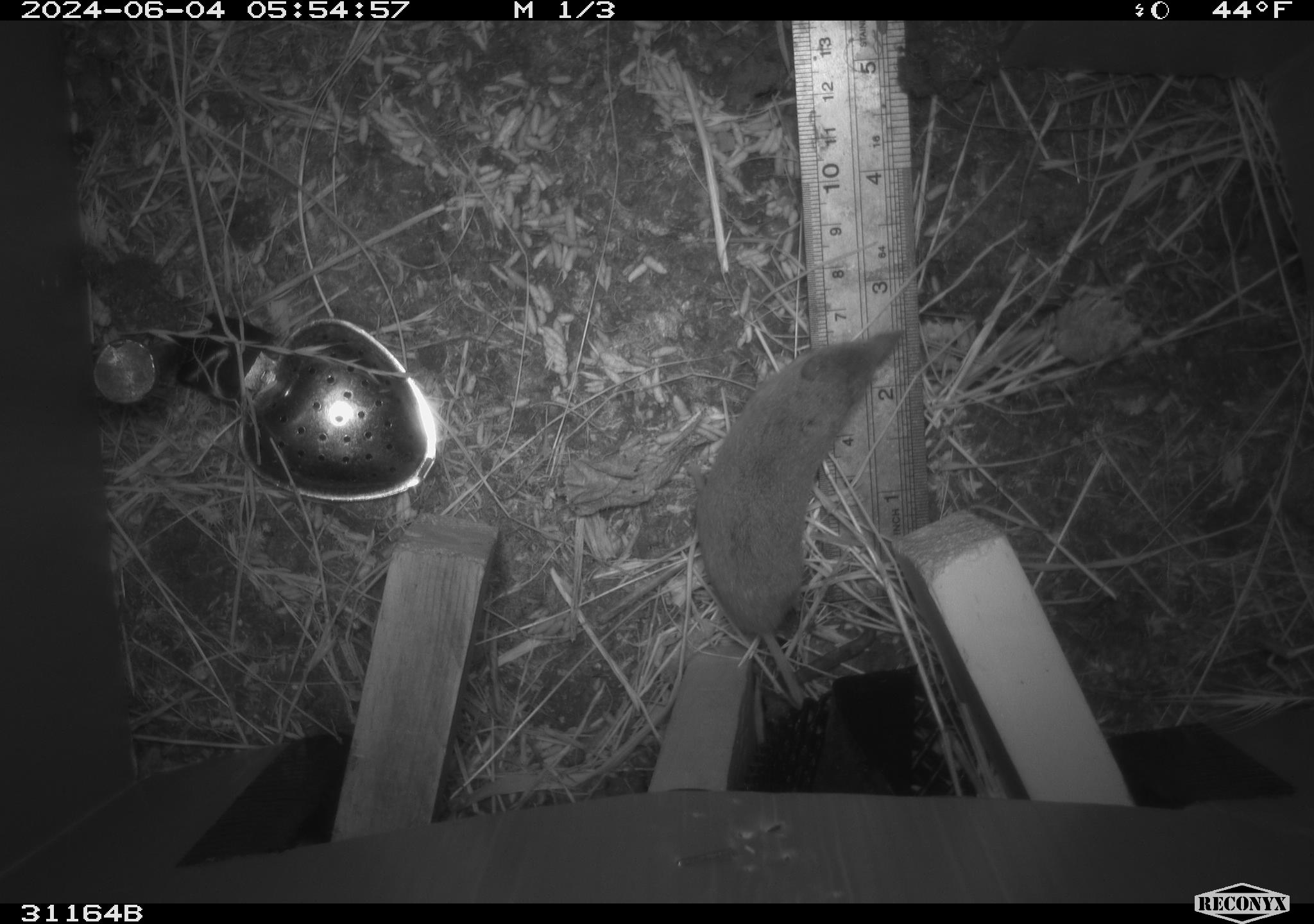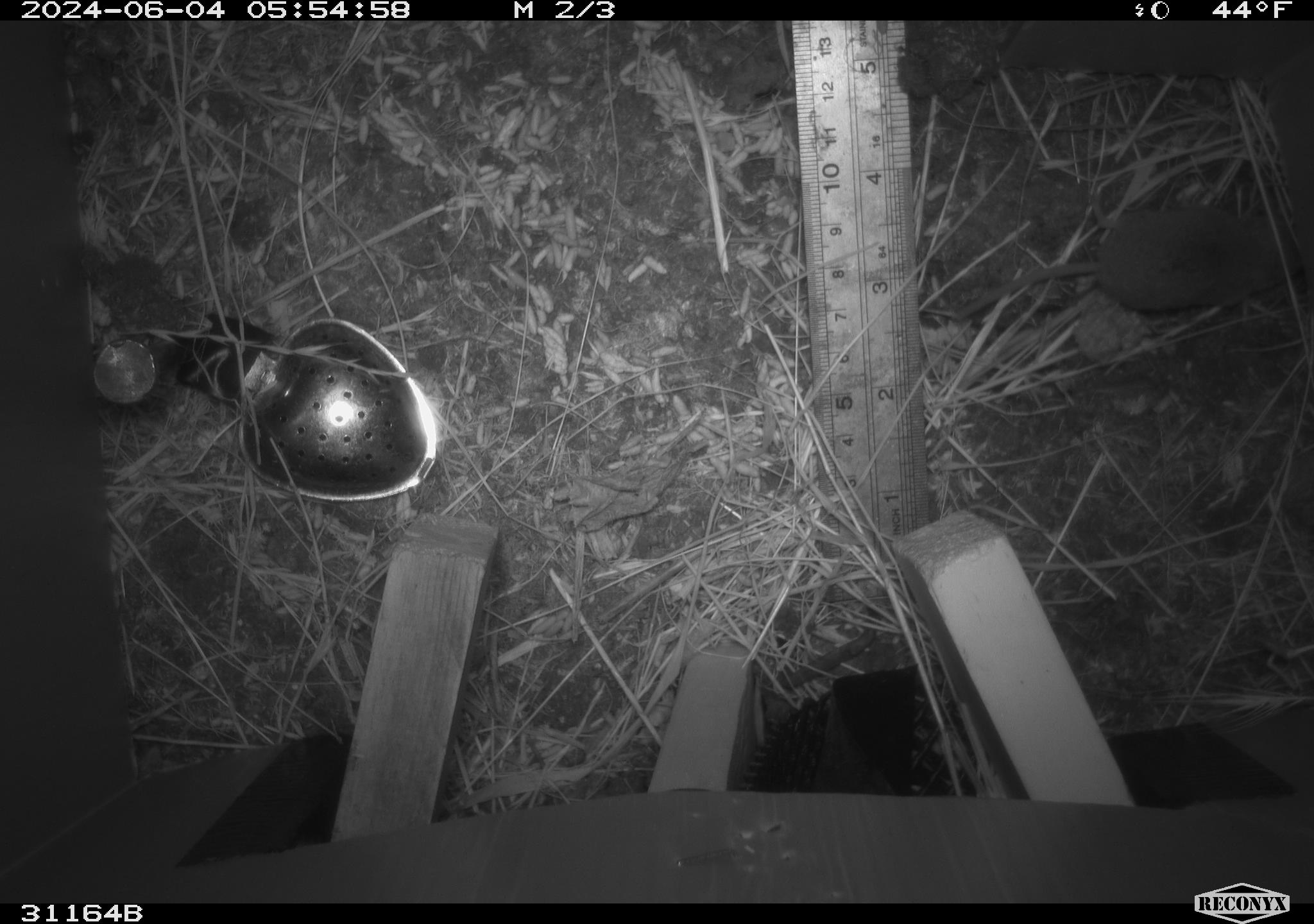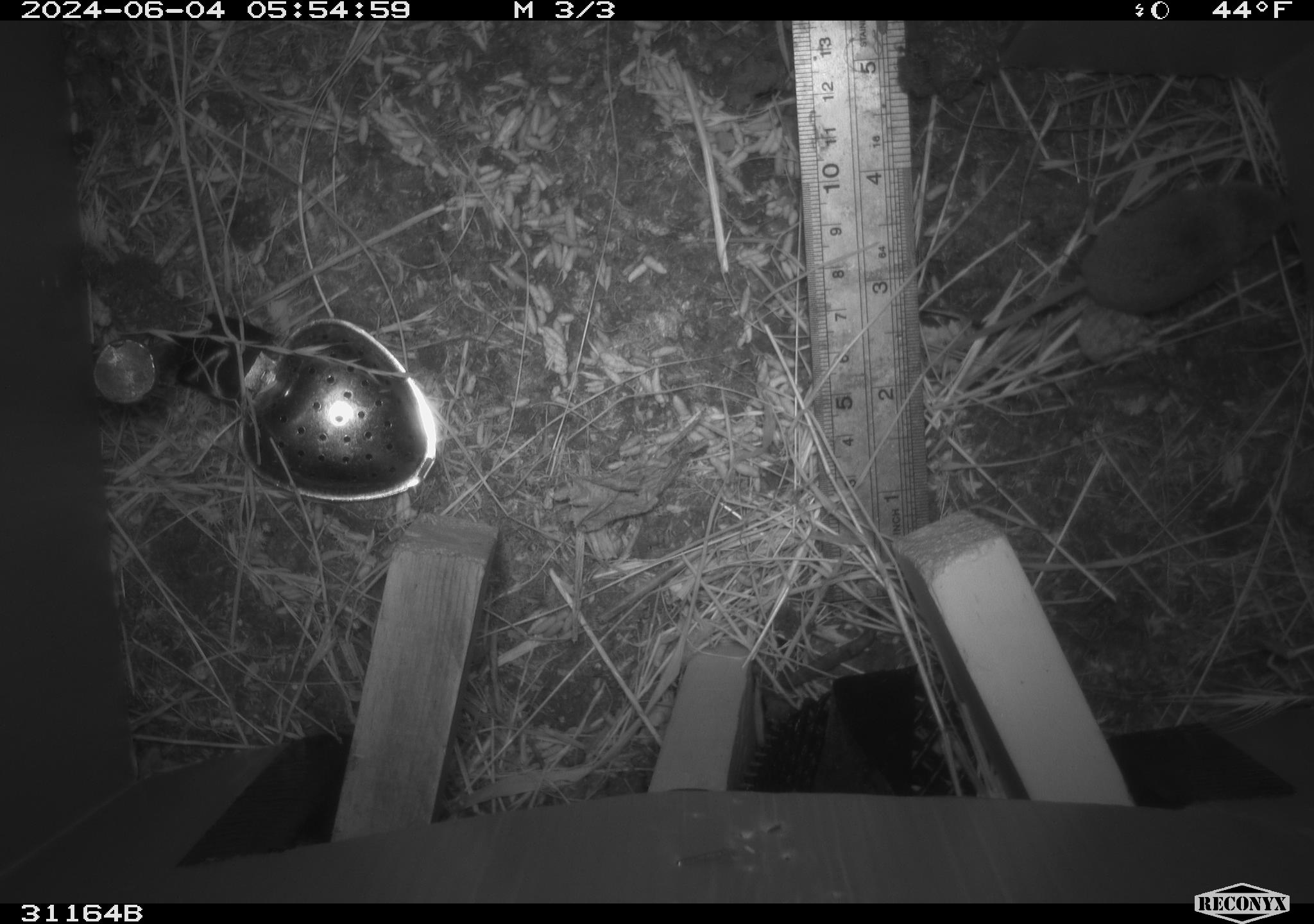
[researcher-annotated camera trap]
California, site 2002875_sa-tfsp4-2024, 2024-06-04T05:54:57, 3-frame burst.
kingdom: Animalia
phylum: Chordata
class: Mammalia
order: Eulipotyphla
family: Soricidae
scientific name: Soricidae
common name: shrews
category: soricidae family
Soricidae family (shrews) (Soricidae).